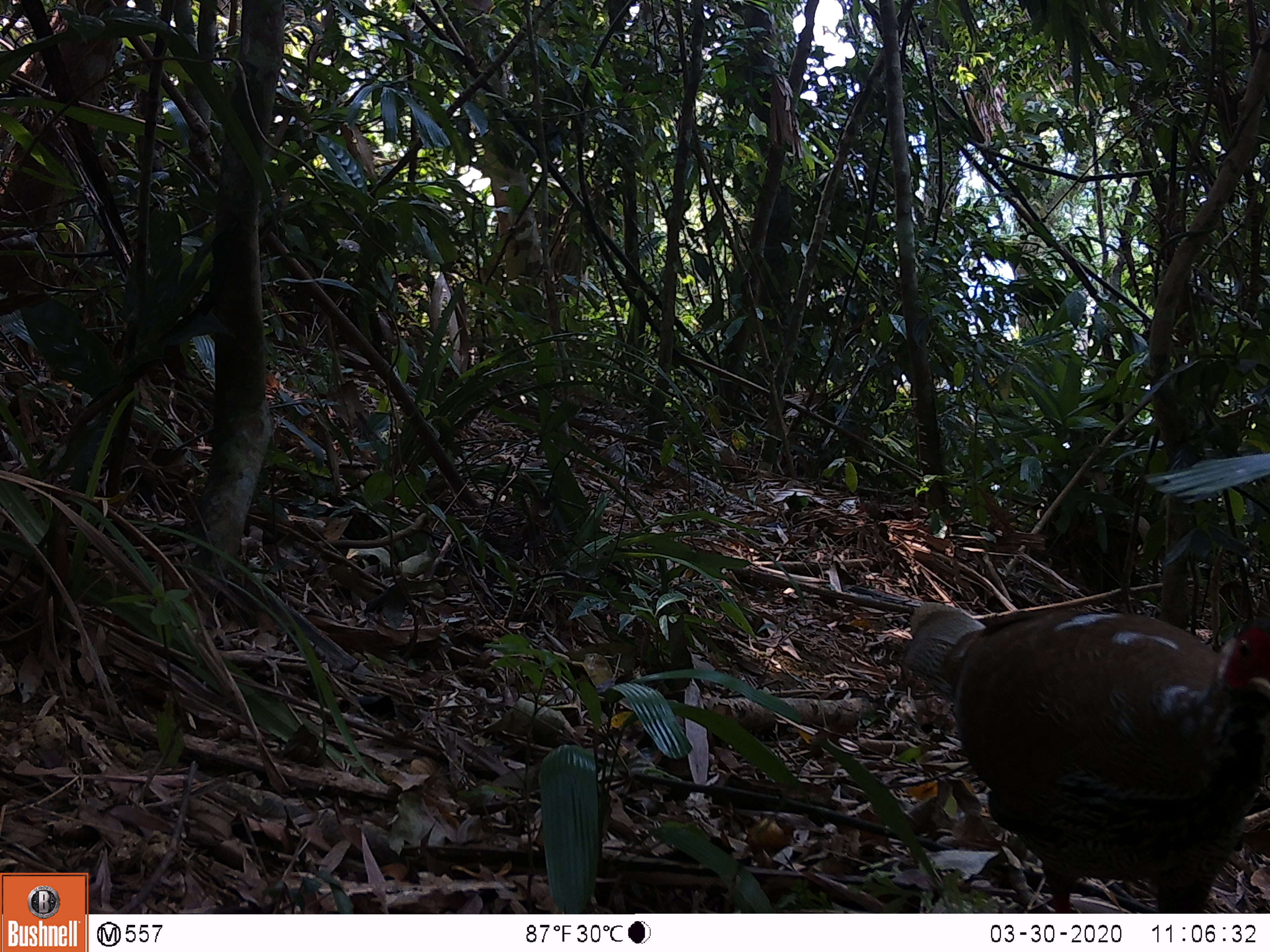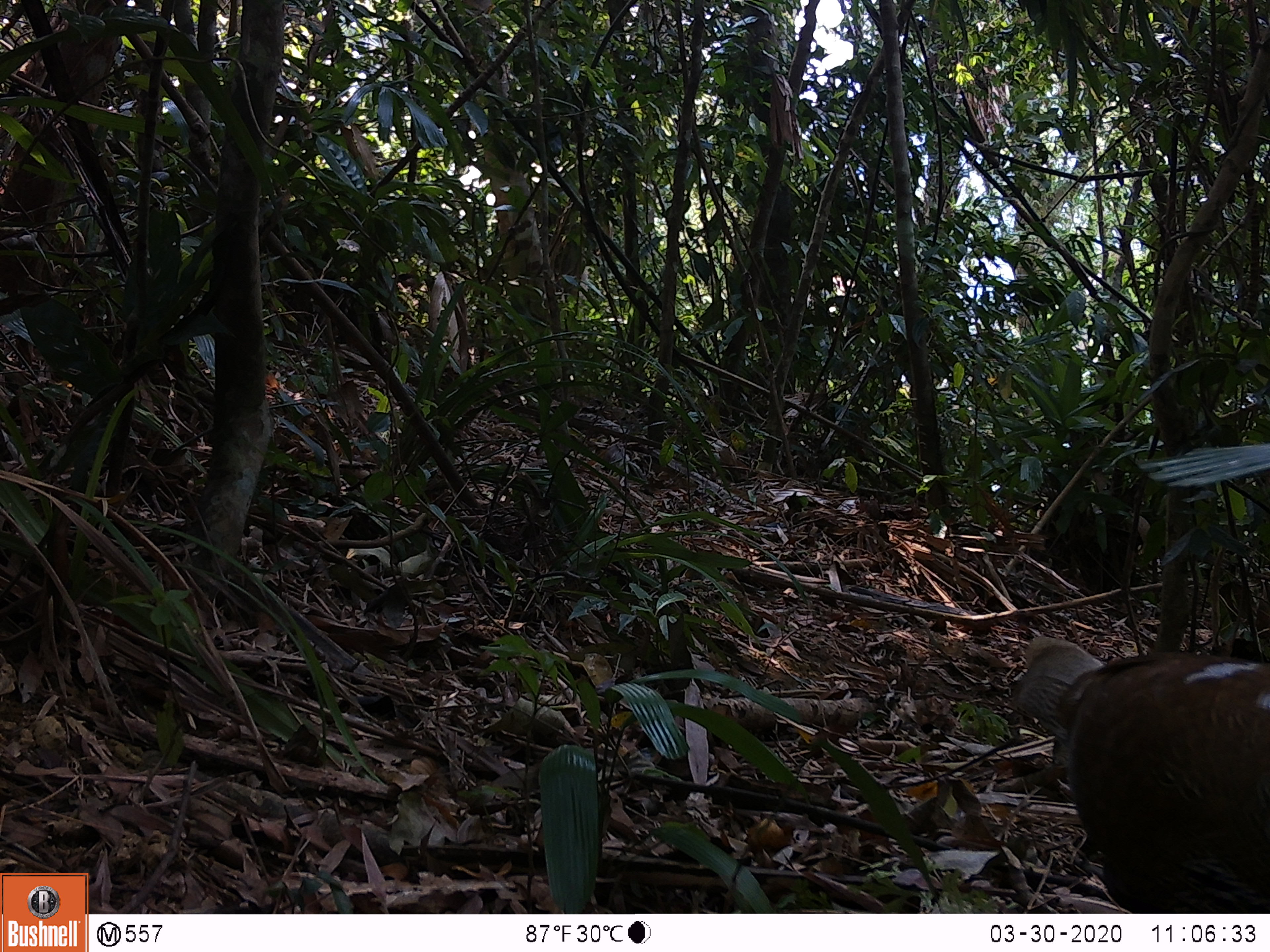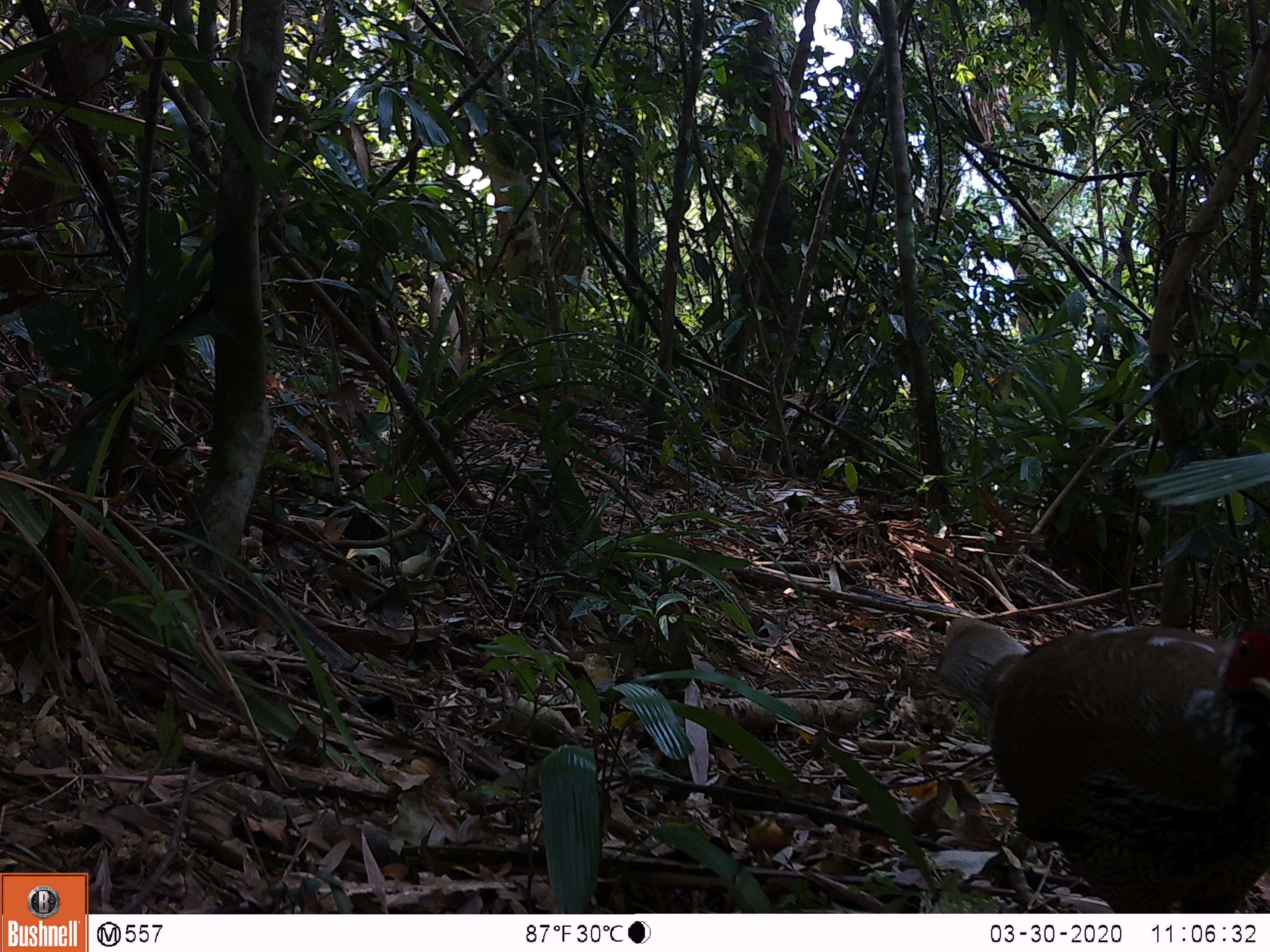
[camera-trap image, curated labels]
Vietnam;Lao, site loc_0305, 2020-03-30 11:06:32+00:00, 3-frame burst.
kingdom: Animalia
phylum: Chordata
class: Aves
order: Galliformes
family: Phasianidae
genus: Lophura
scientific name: Lophura nycthemera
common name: silver pheasant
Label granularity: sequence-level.